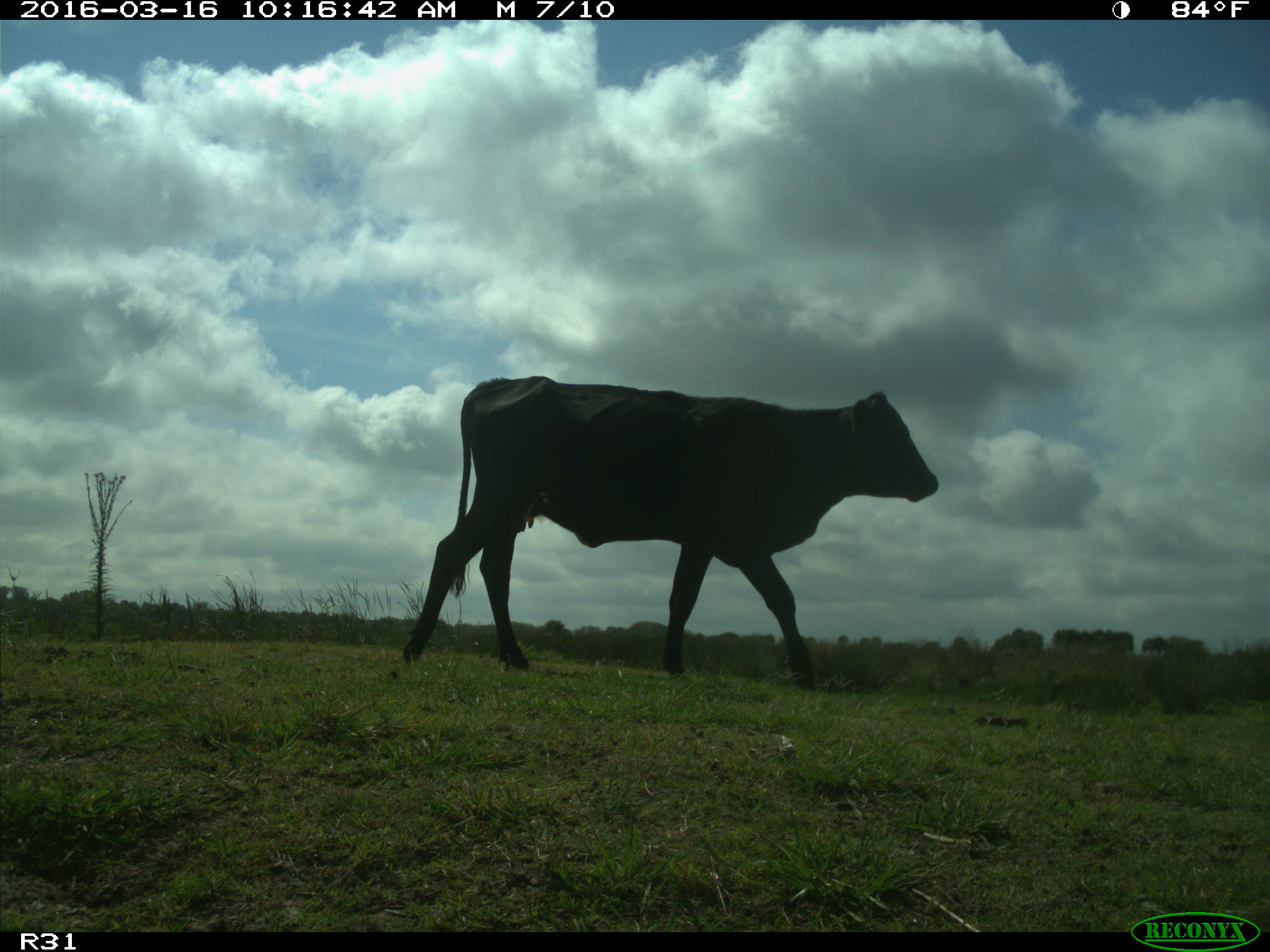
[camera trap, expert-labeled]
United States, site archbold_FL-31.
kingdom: Animalia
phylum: Chordata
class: Mammalia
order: Artiodactyla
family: Bovidae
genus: Bos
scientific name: Bos taurus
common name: domestic cow